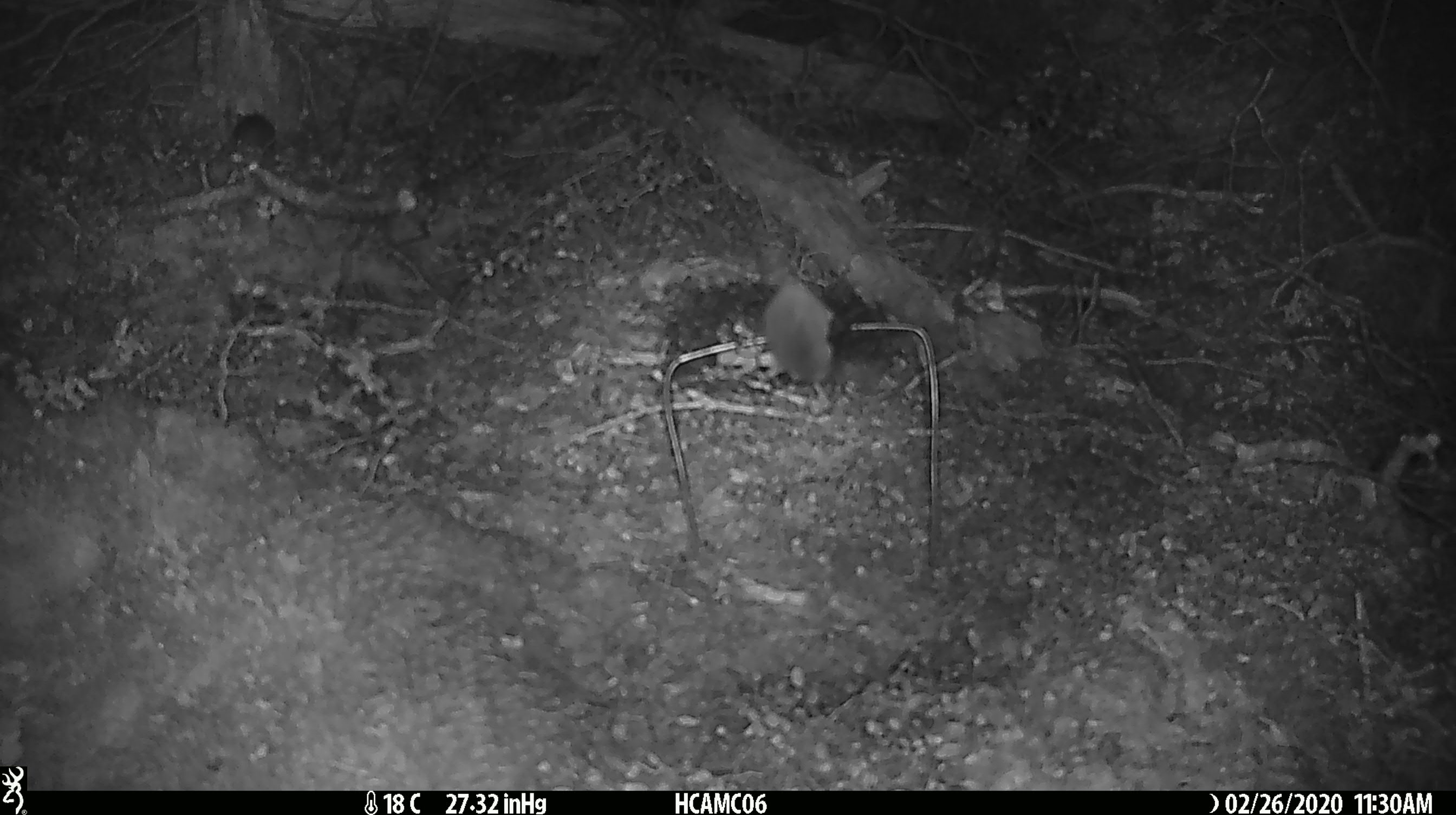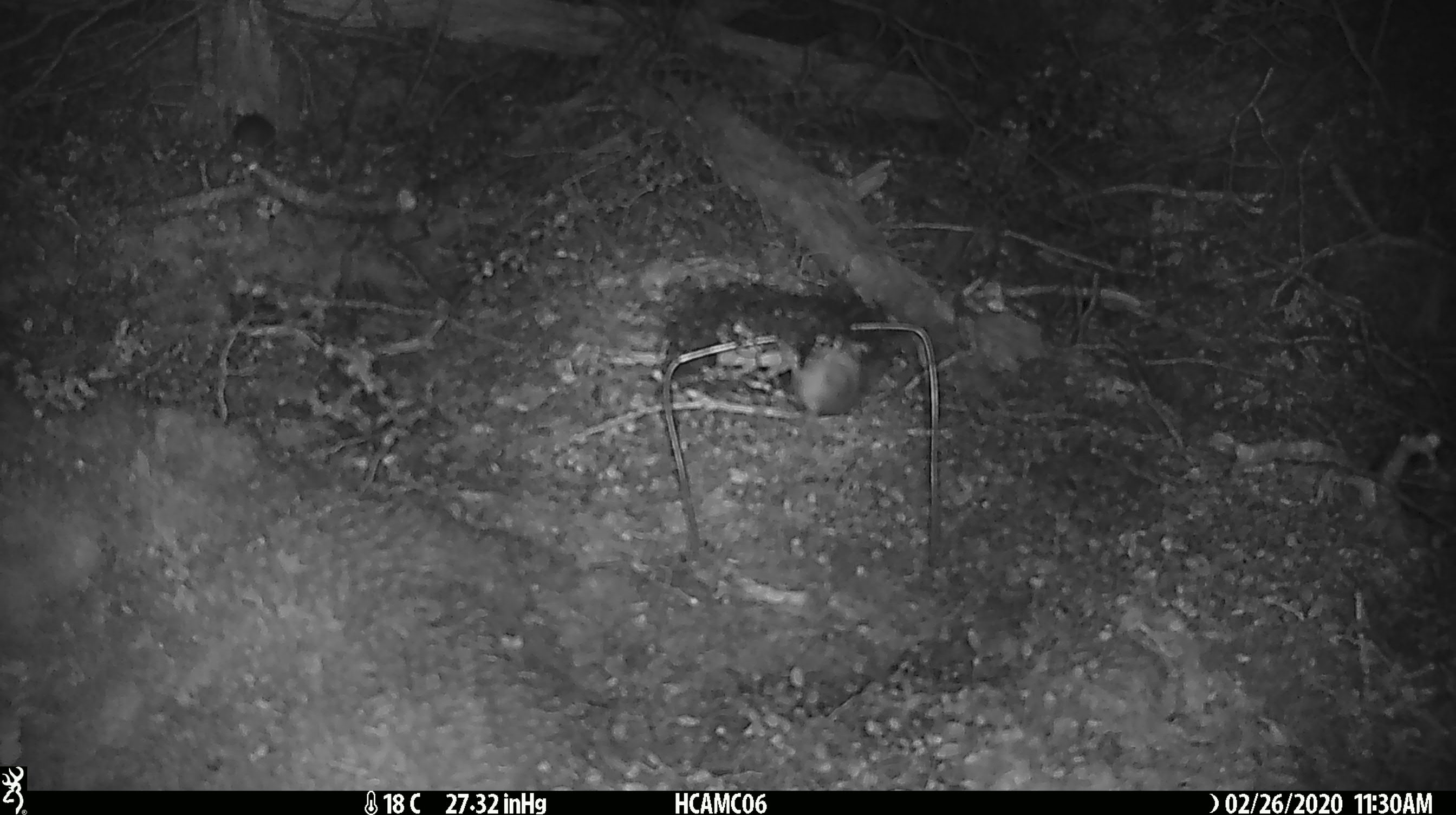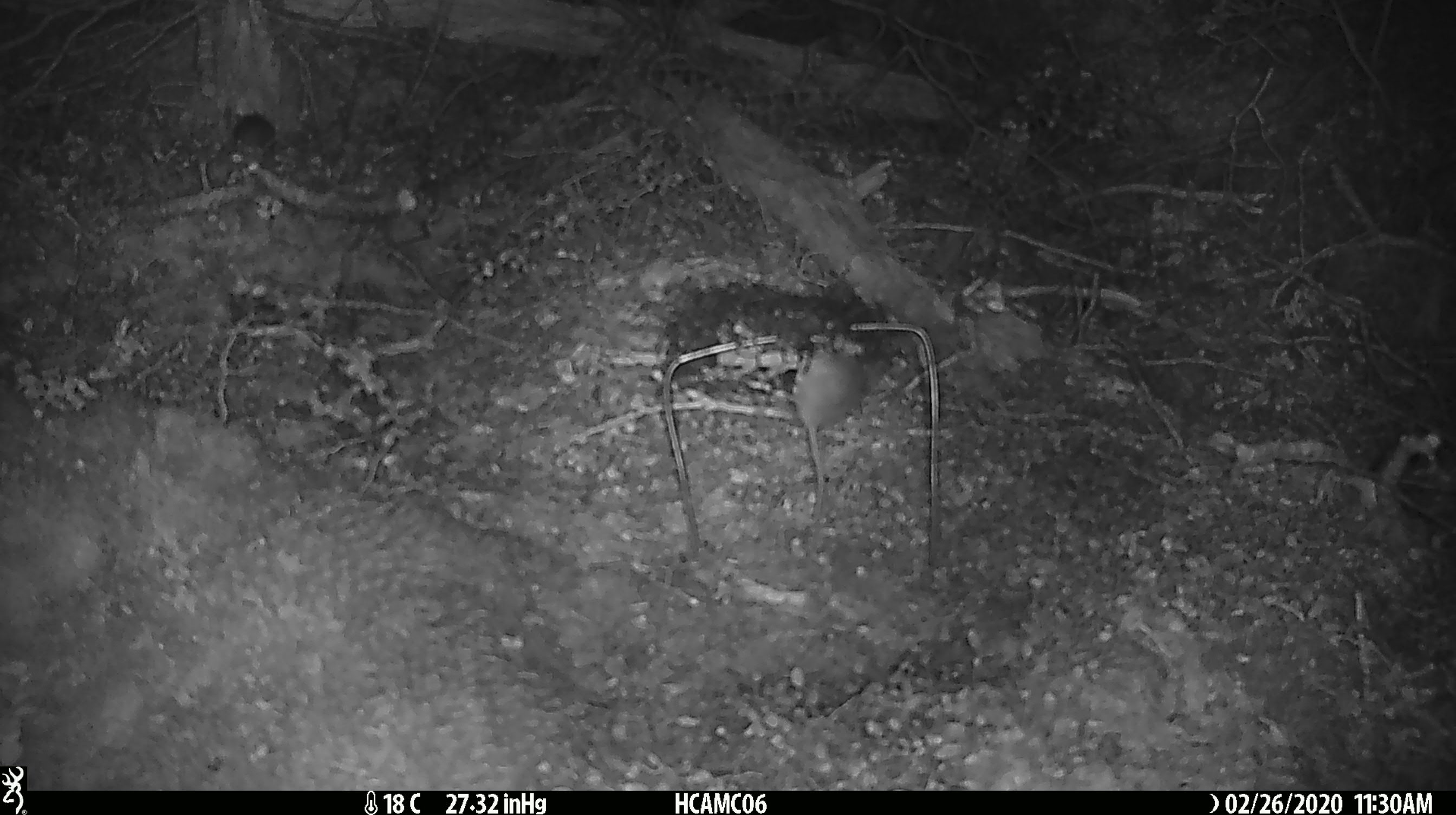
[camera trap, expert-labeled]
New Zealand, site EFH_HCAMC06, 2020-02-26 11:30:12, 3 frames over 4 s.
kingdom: Animalia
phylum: Chordata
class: Mammalia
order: Rodentia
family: Muridae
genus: Mus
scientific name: Mus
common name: mouse